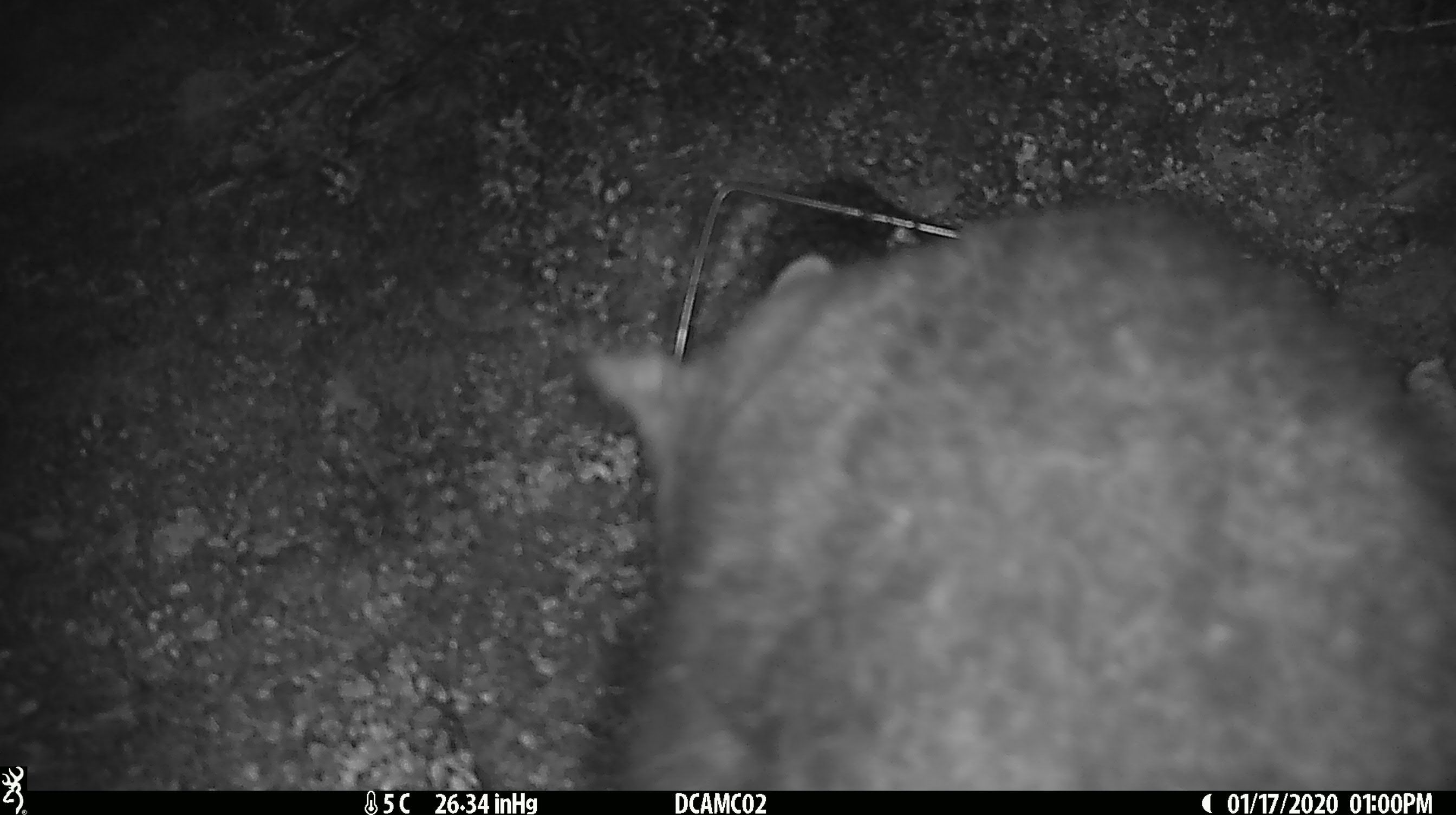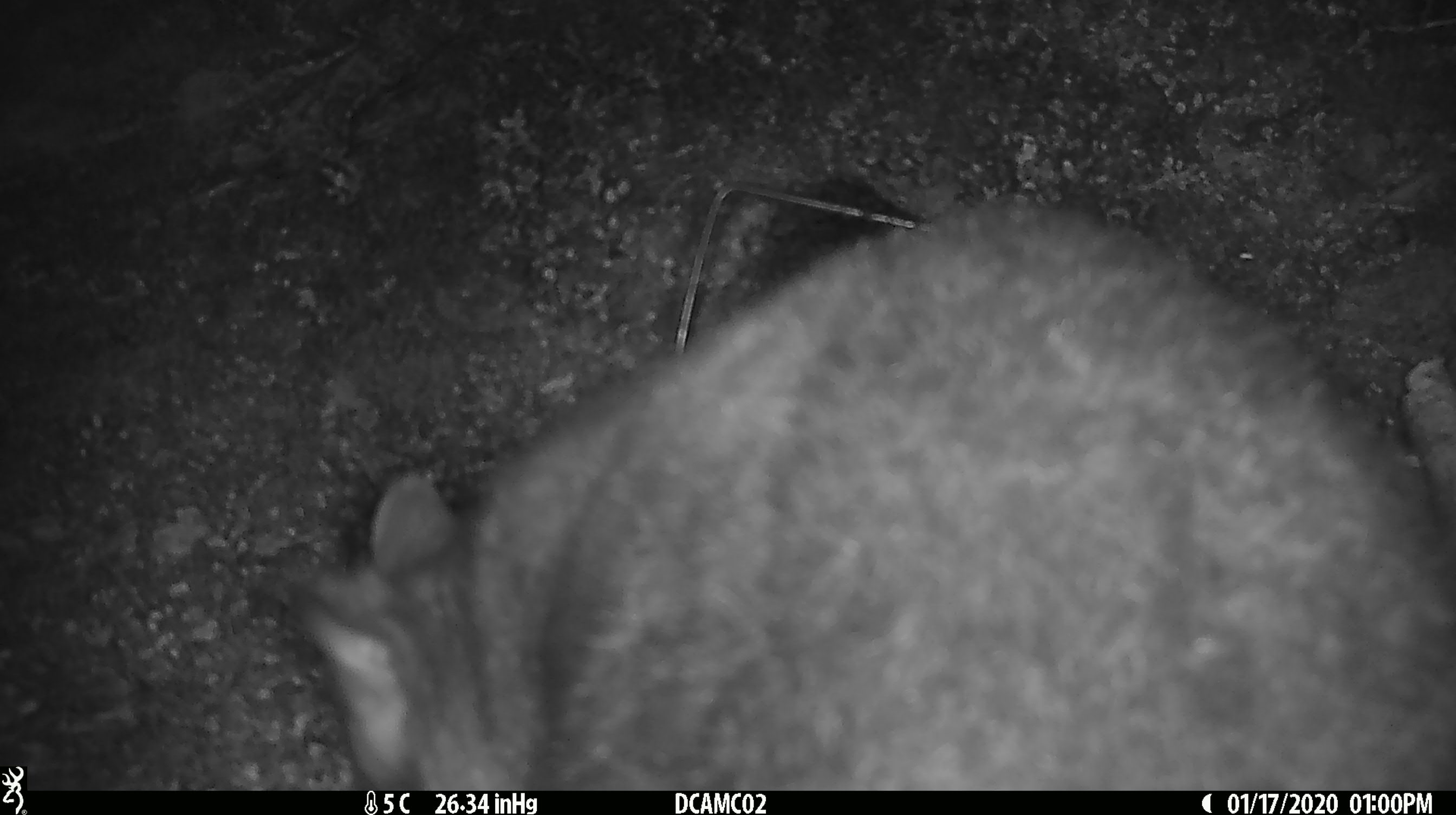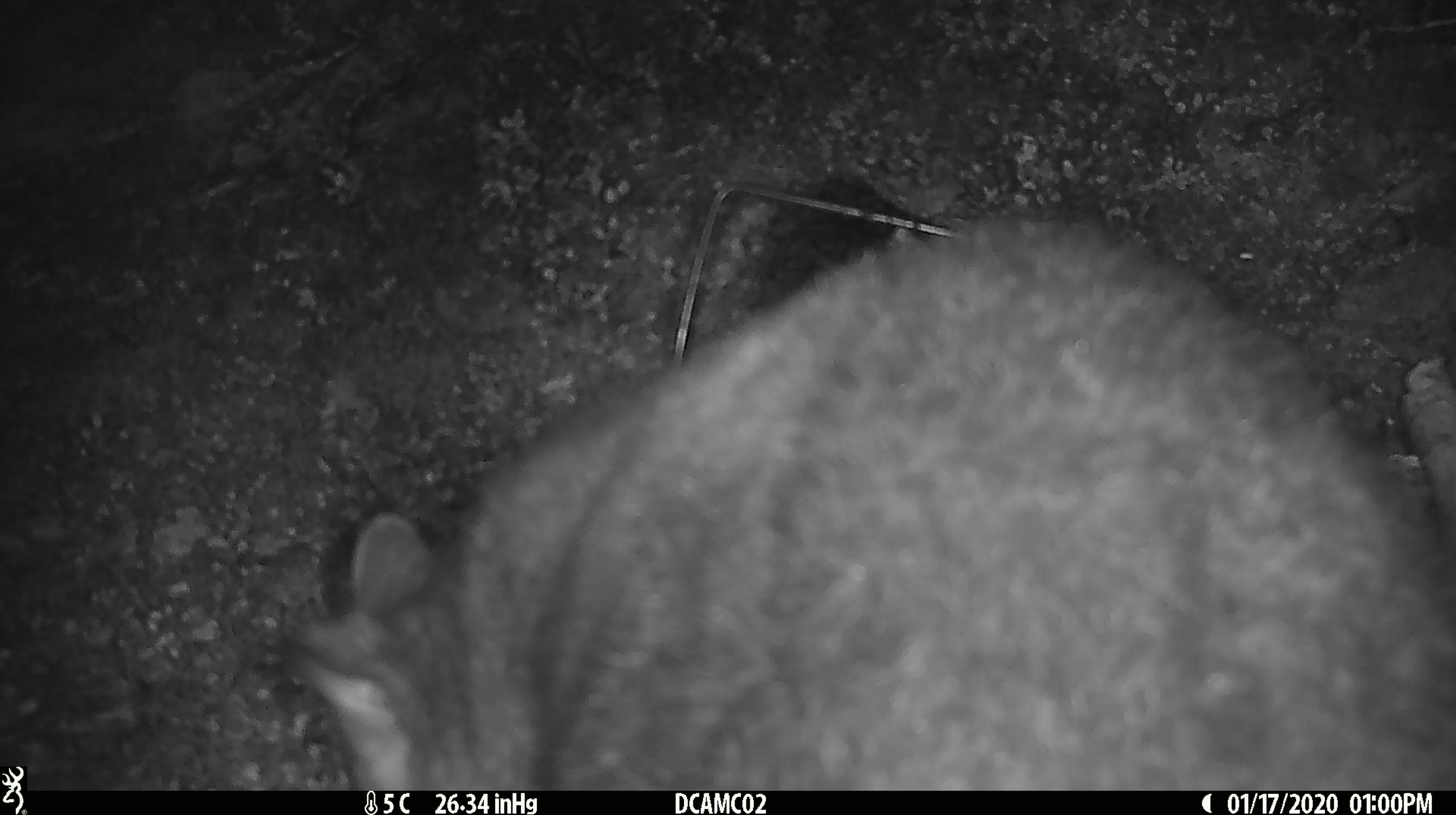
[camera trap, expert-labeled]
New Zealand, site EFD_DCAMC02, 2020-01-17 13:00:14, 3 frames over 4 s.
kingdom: Animalia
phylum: Chordata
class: Mammalia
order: Diprotodontia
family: Phalangeridae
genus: Trichosurus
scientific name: Trichosurus vulpecula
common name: common brushtail possum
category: possum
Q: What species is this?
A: Possum (common brushtail possum) (Trichosurus vulpecula).